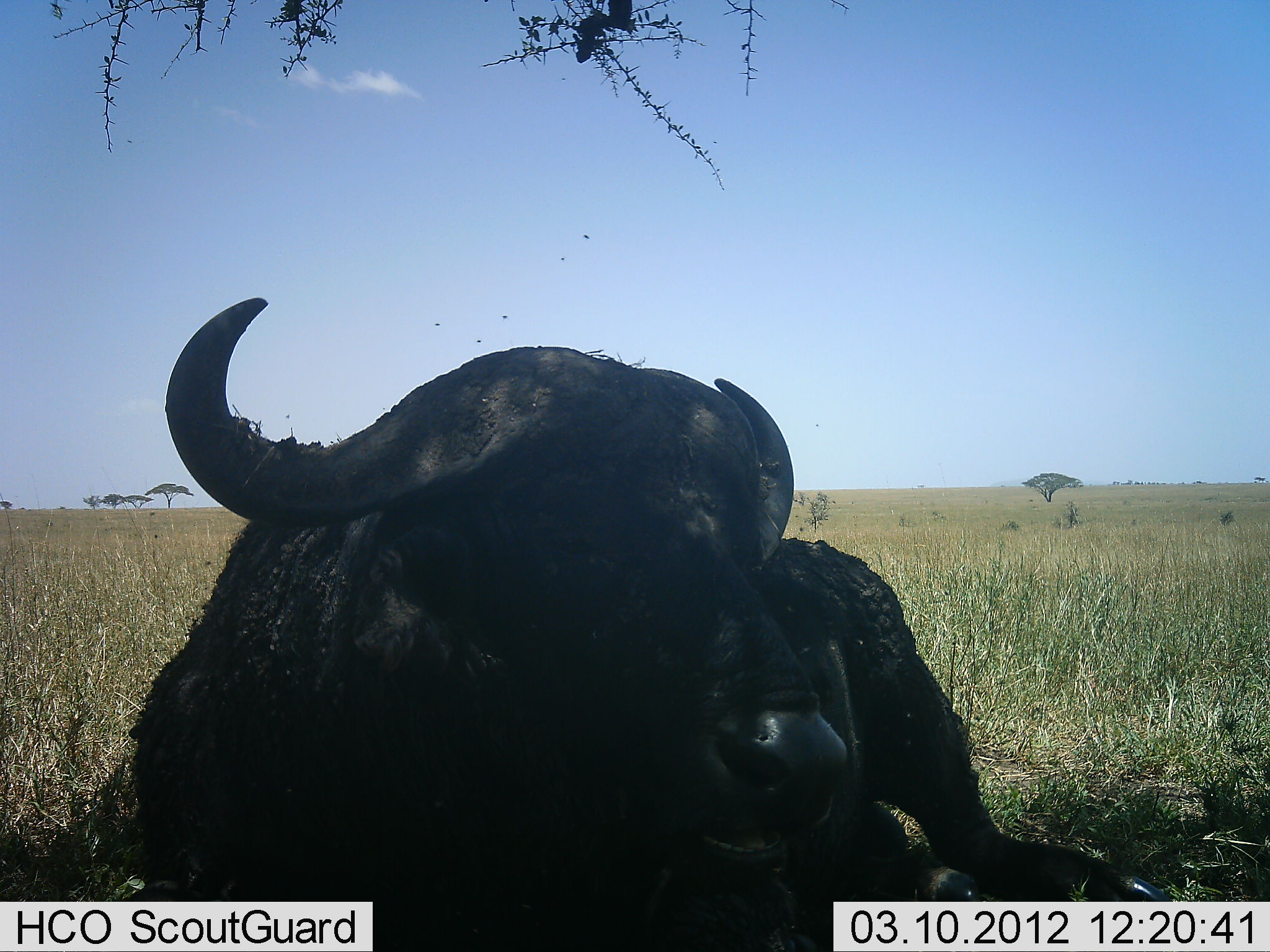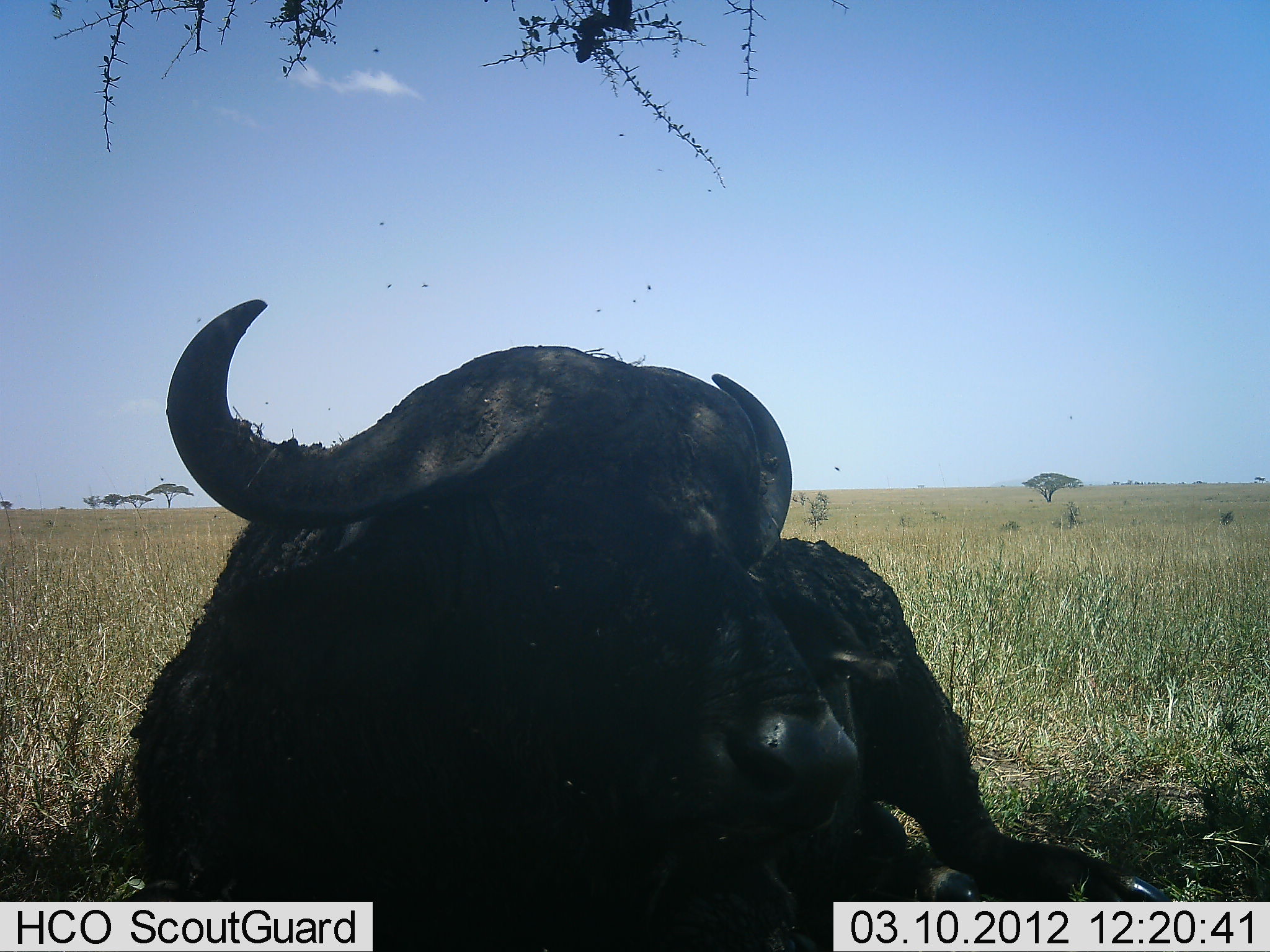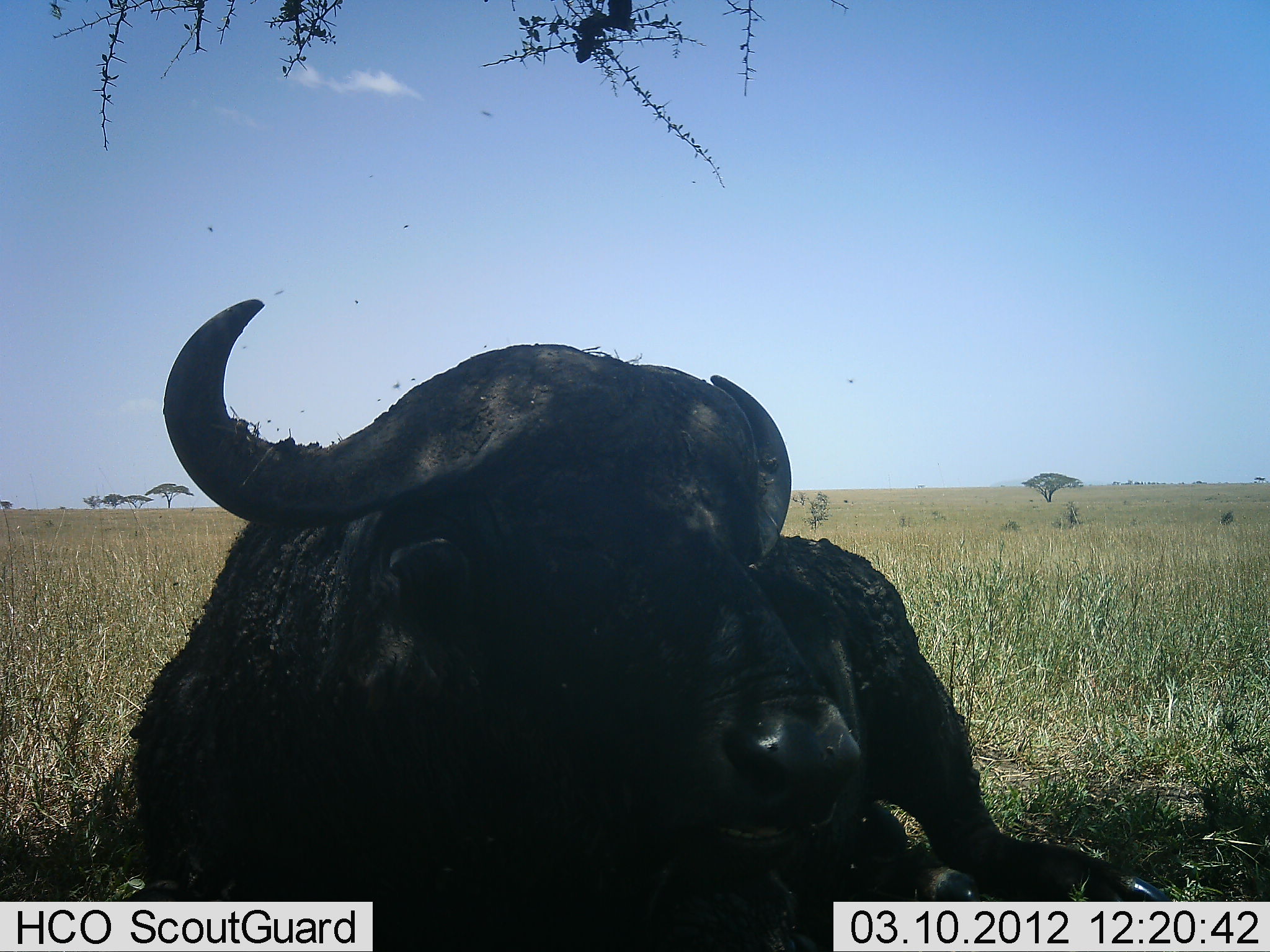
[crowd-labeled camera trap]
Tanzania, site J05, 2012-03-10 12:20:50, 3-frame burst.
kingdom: Animalia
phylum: Chordata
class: Mammalia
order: Artiodactyla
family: Bovidae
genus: Syncerus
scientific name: Syncerus caffer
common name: cape buffalo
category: buffalo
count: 1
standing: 4%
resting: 96%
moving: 0%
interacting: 0%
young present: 0%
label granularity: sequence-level